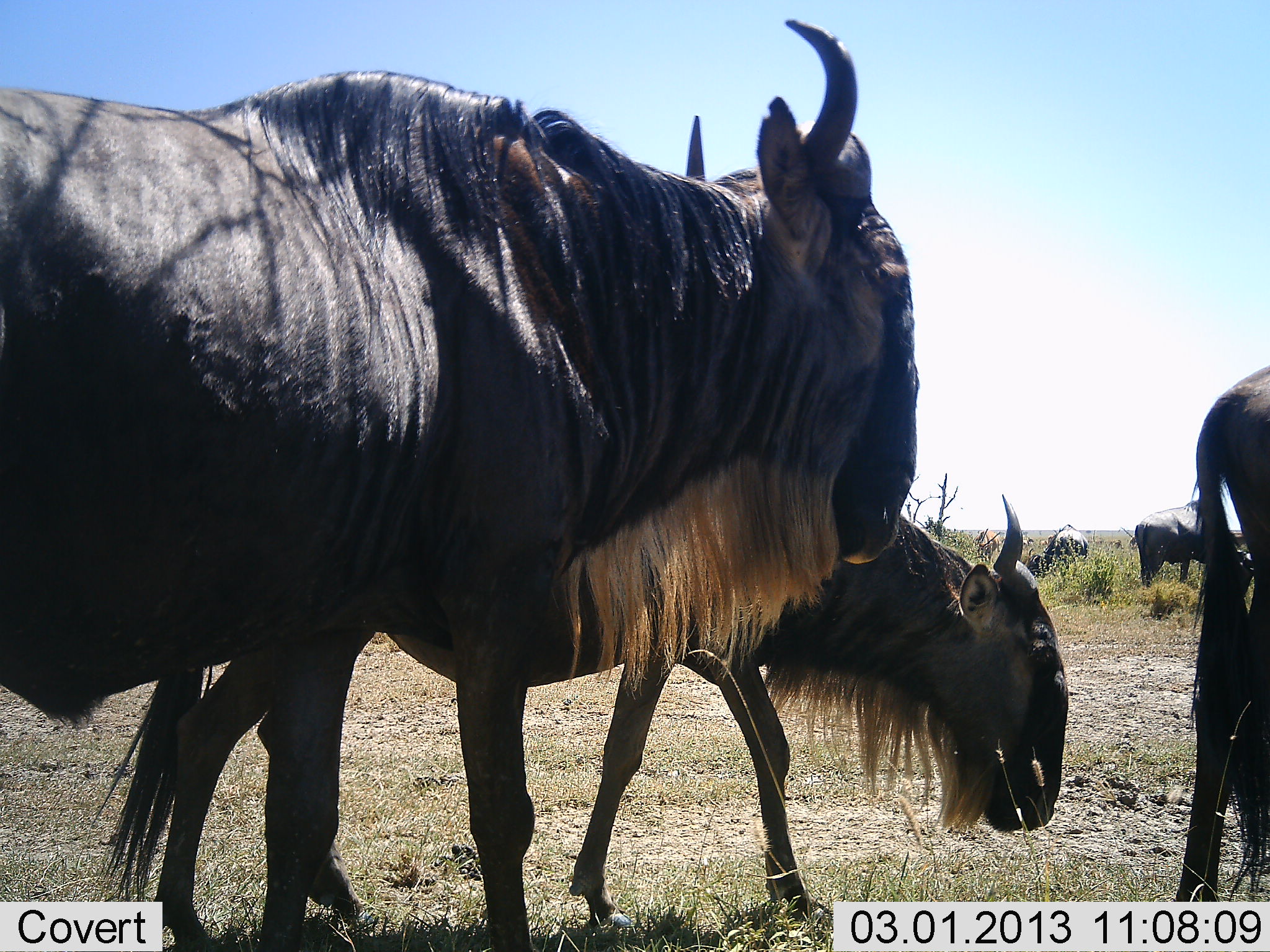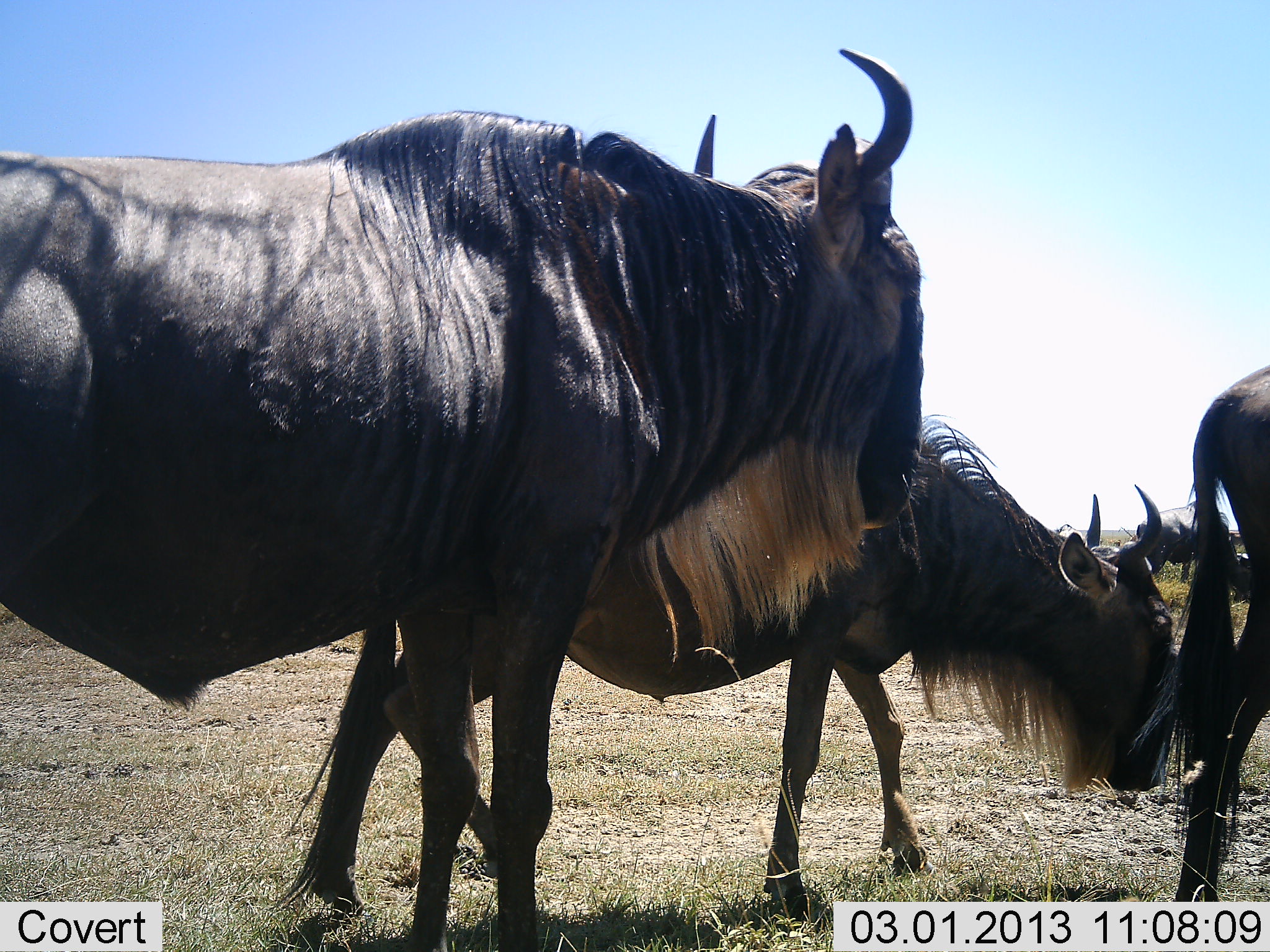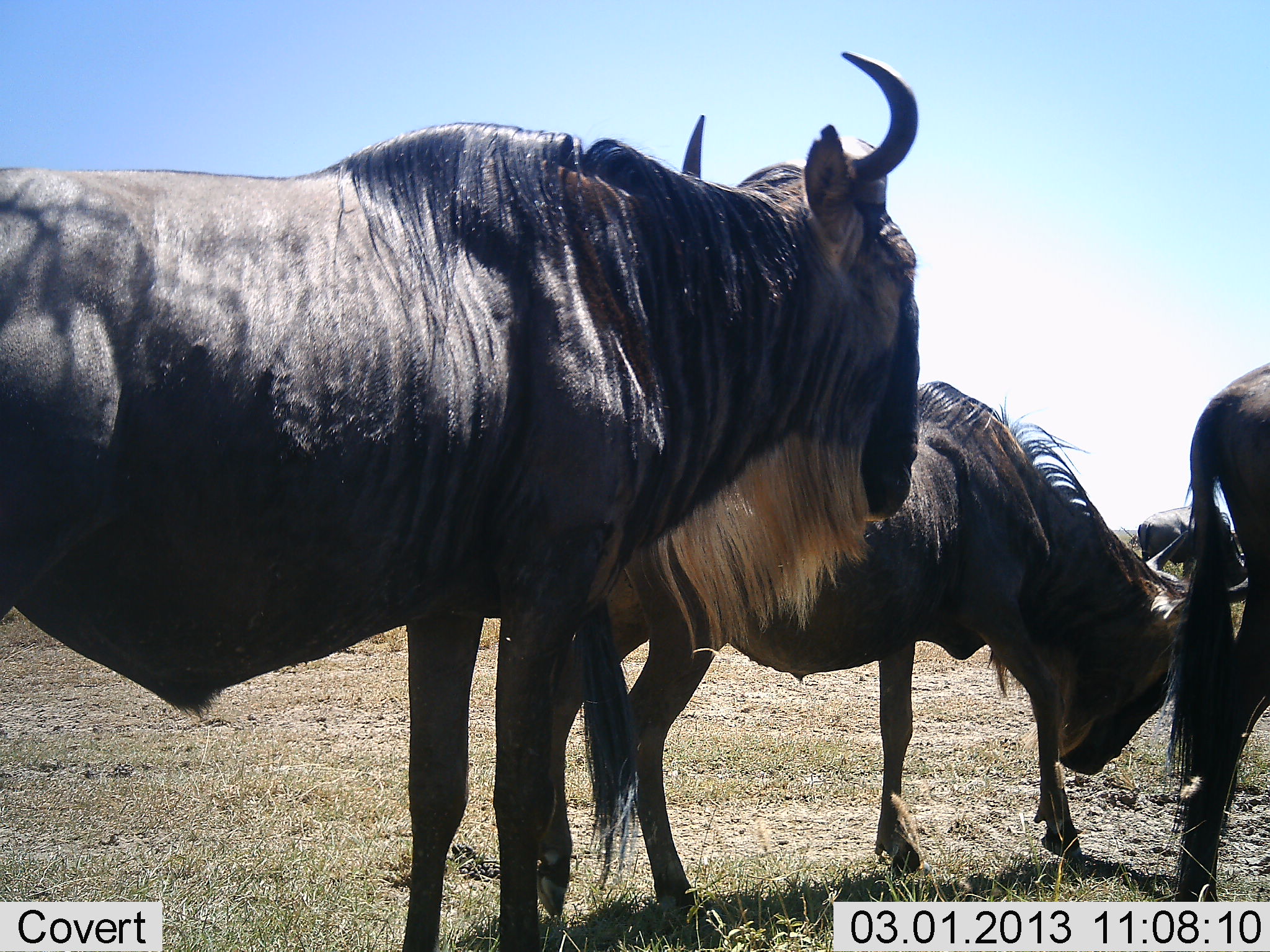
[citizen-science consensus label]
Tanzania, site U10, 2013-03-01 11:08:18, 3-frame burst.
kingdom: Animalia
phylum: Chordata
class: Mammalia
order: Artiodactyla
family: Bovidae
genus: Connochaetes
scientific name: Connochaetes taurinus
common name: blue wildebeest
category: wildebeest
Wildebeest (blue wildebeest) (Connochaetes taurinus), count 5. Behavior (volunteer vote fractions): standing 67%, resting 3%, moving 76%, interacting 0%. Young present (vote fraction): 0%. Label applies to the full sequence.